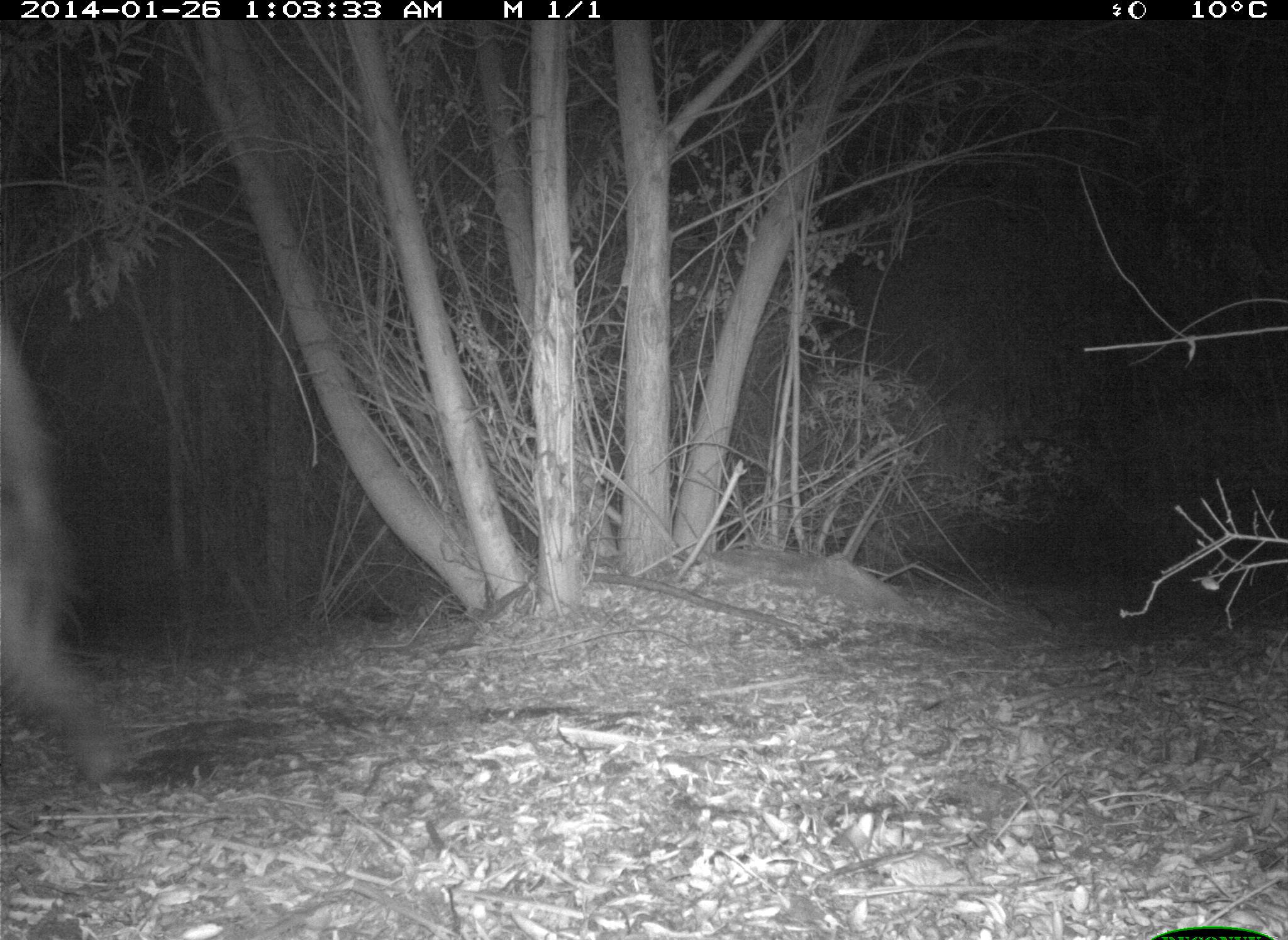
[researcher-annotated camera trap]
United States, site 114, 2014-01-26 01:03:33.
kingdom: Animalia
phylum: Chordata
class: Mammalia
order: Artiodactyla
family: Bovidae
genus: Bos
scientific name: Bos taurus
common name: cow